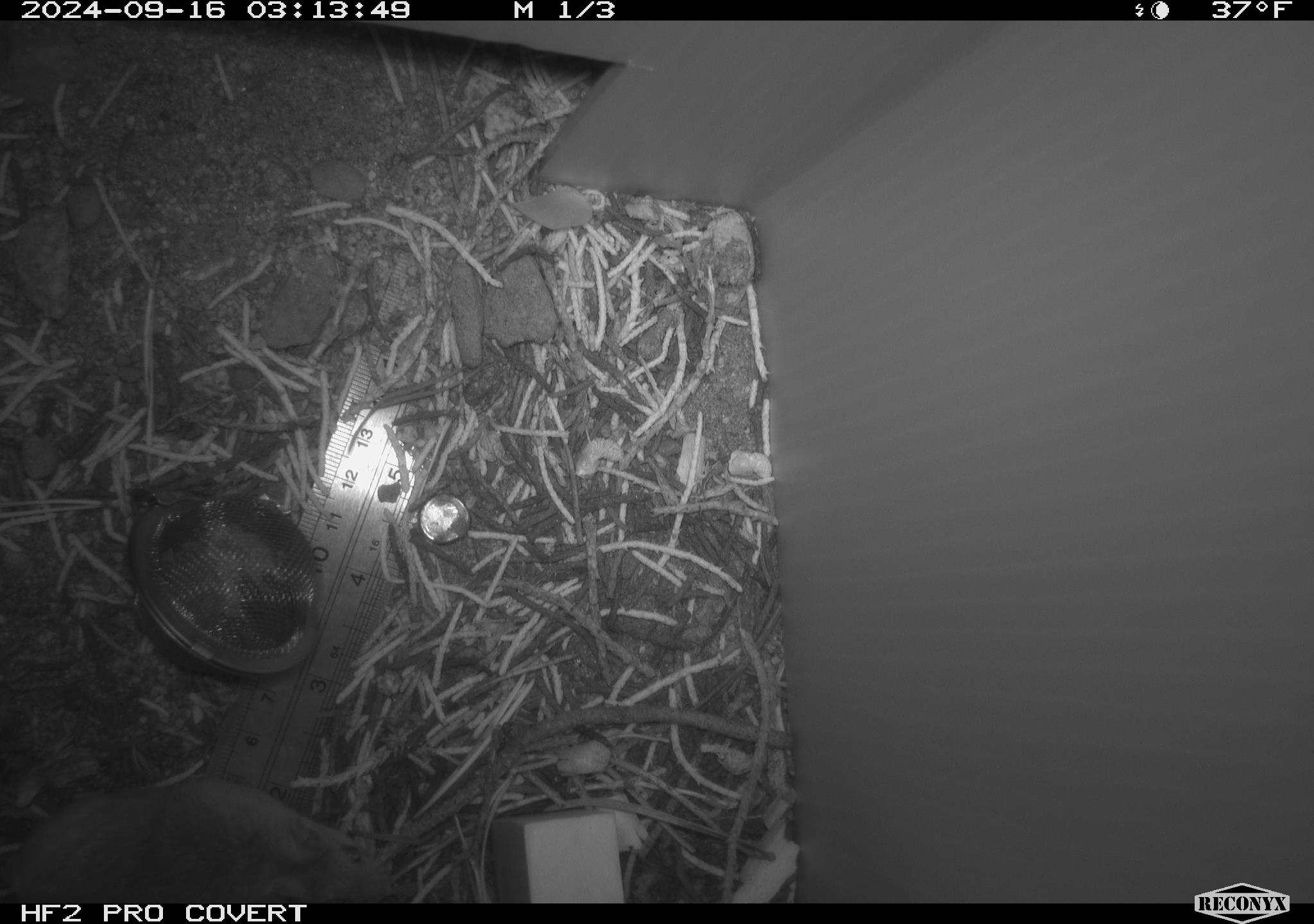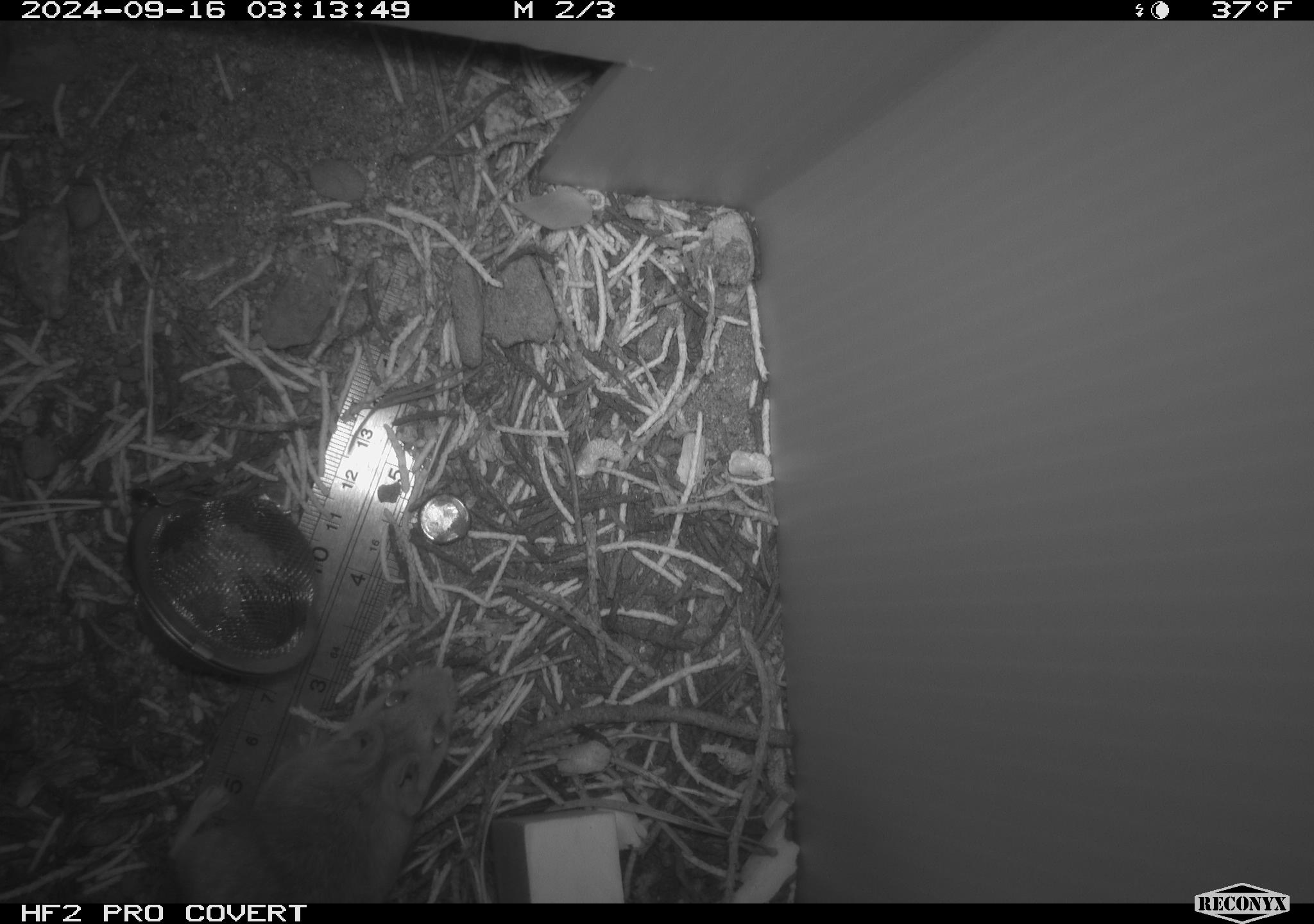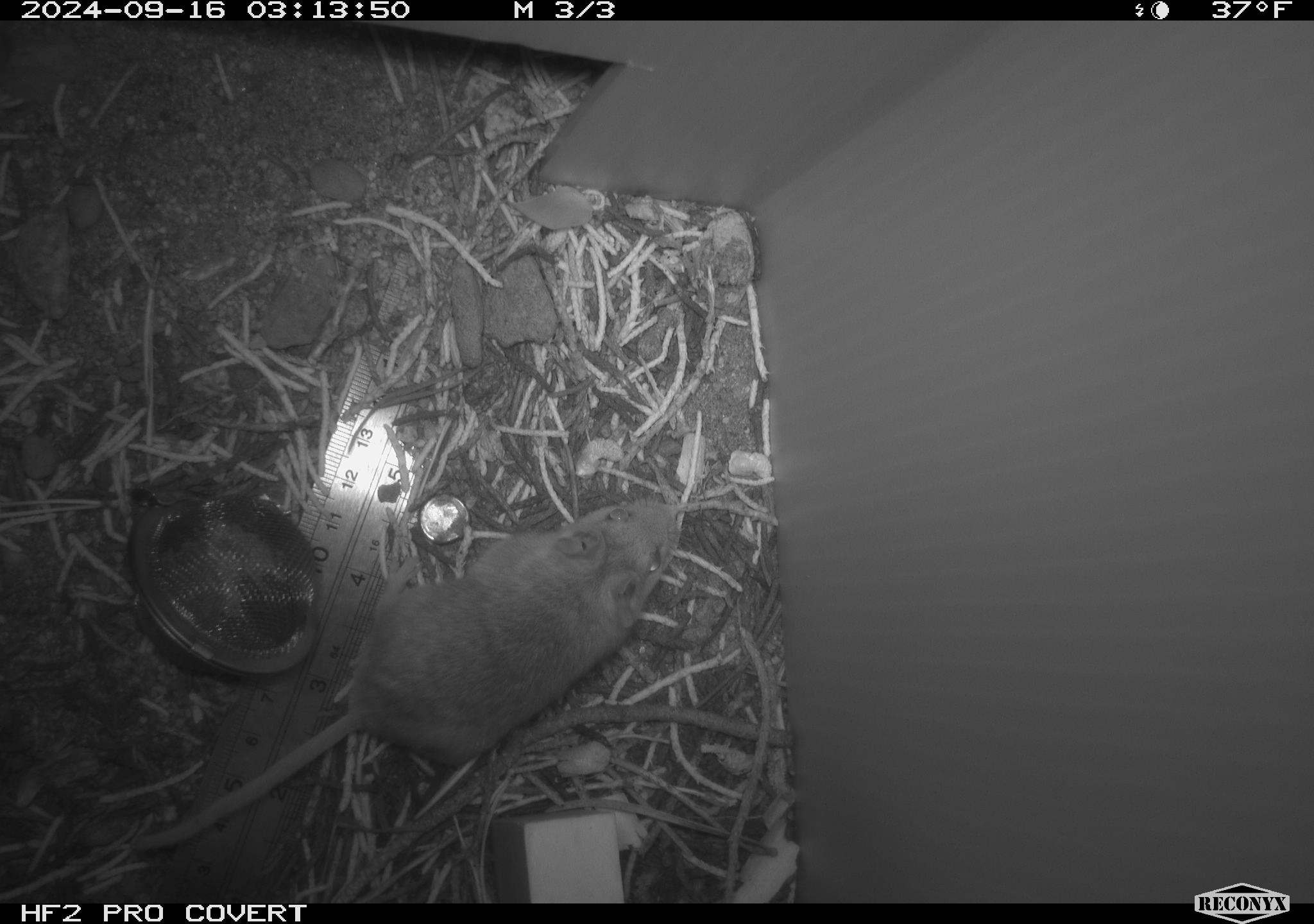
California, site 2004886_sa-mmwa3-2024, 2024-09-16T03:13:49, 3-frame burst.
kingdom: Animalia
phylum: Chordata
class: Mammalia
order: Rodentia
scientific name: Rodentia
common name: mouse species